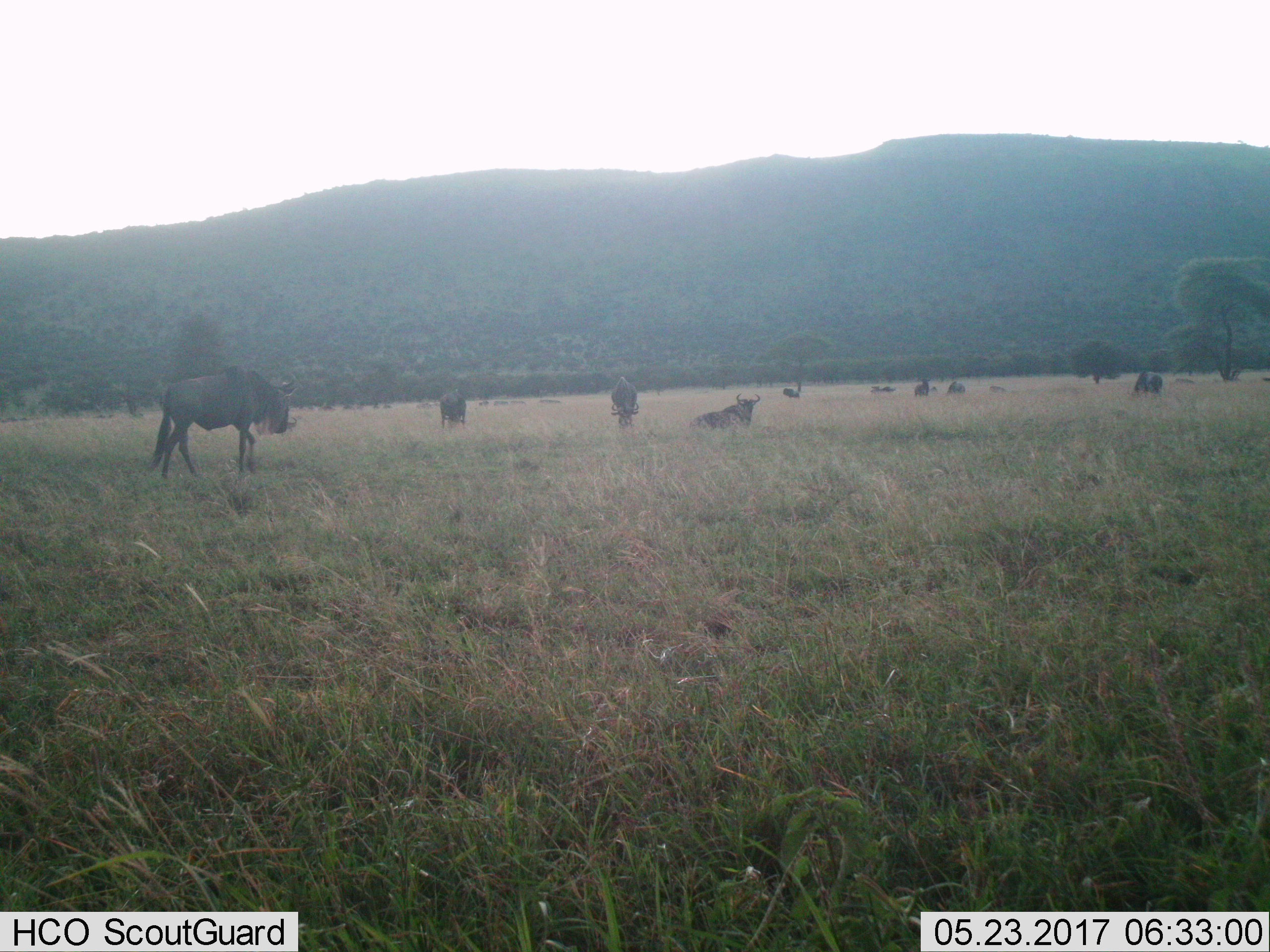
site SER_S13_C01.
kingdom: Animalia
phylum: Chordata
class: Mammalia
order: Artiodactyla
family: Bovidae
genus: Connochaetes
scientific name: Connochaetes taurinus taurinus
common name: blue wildebeest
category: wildebeestblue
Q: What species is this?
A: Wildebeestblue (blue wildebeest) (Connochaetes taurinus taurinus).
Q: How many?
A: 11-50.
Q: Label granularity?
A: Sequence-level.